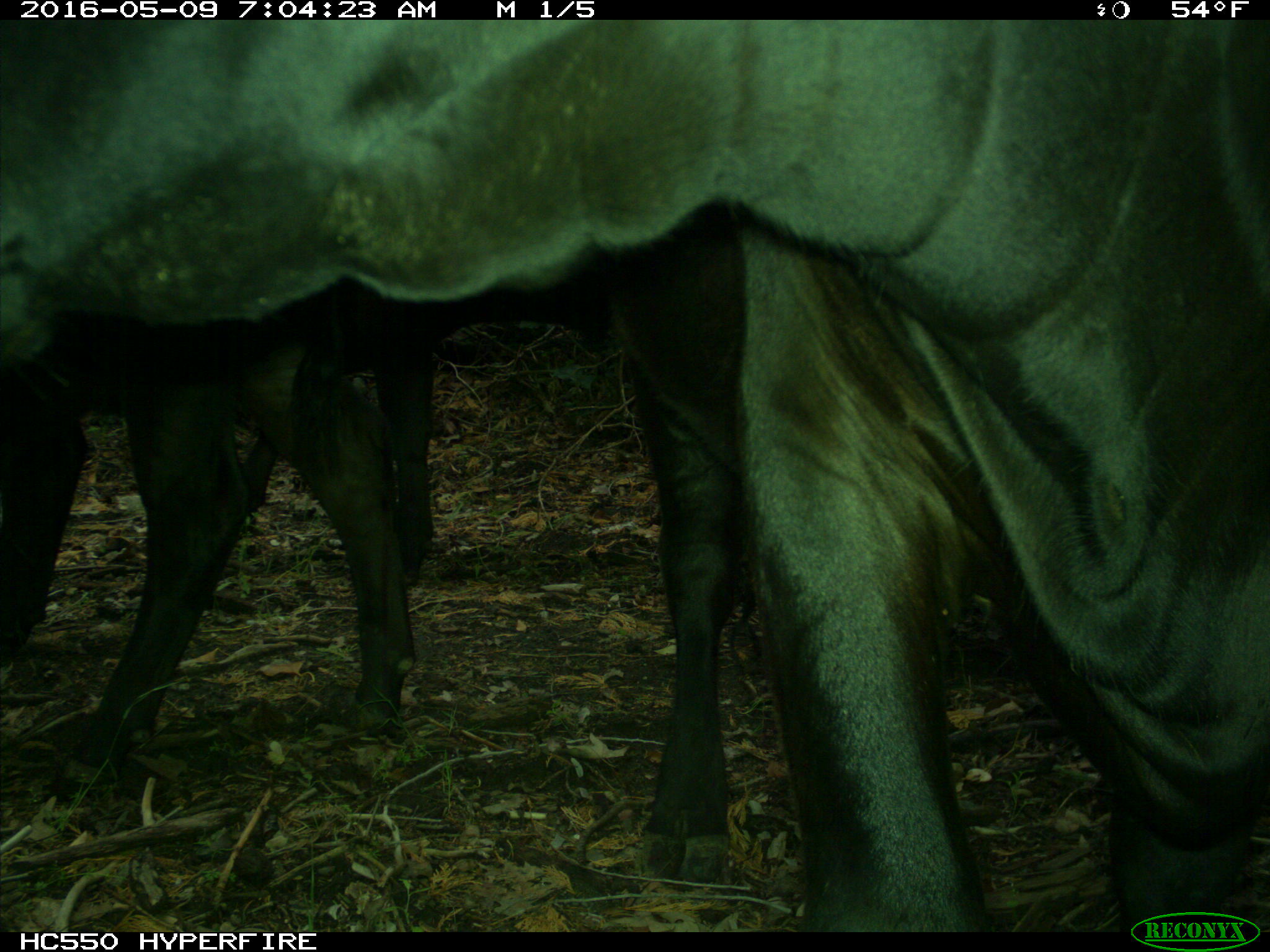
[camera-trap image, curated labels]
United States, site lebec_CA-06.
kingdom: Animalia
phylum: Chordata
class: Mammalia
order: Artiodactyla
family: Bovidae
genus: Bos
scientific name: Bos taurus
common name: domestic cow